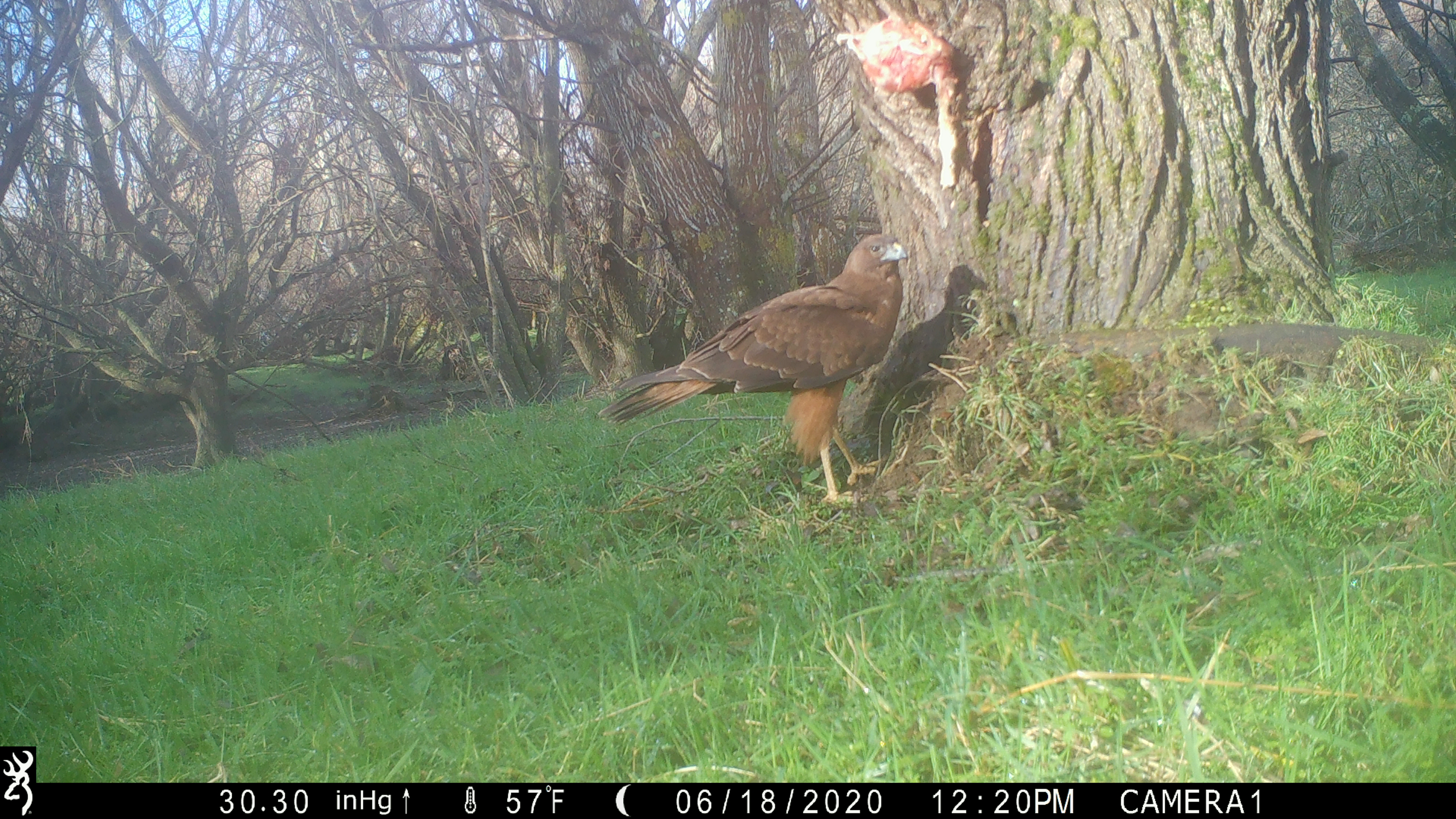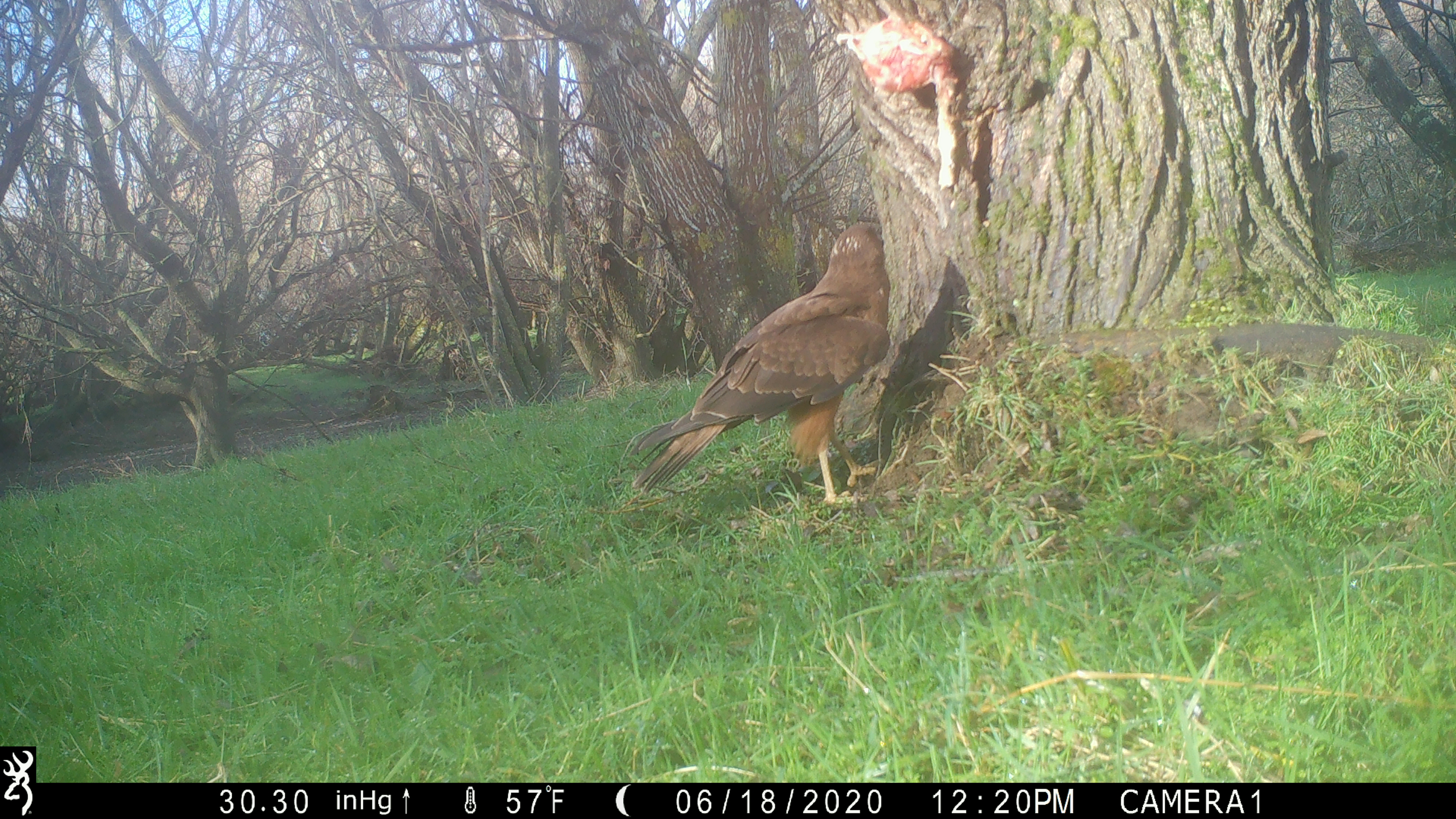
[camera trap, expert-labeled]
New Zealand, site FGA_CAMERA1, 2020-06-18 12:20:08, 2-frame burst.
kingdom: Animalia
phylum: Chordata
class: Aves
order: Accipitriformes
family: Accipitridae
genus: Circus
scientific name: Circus approximans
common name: swamp harrier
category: harrier